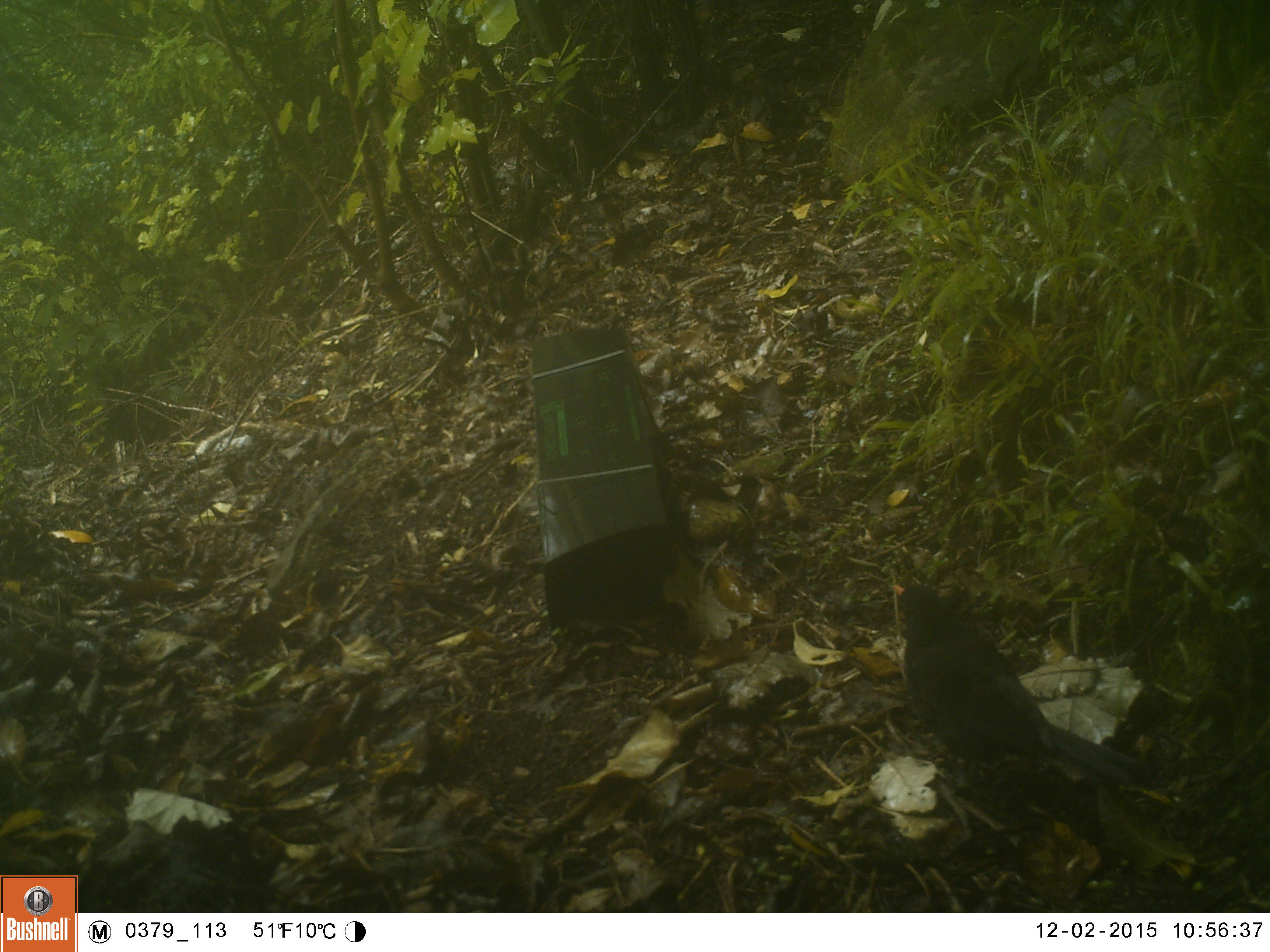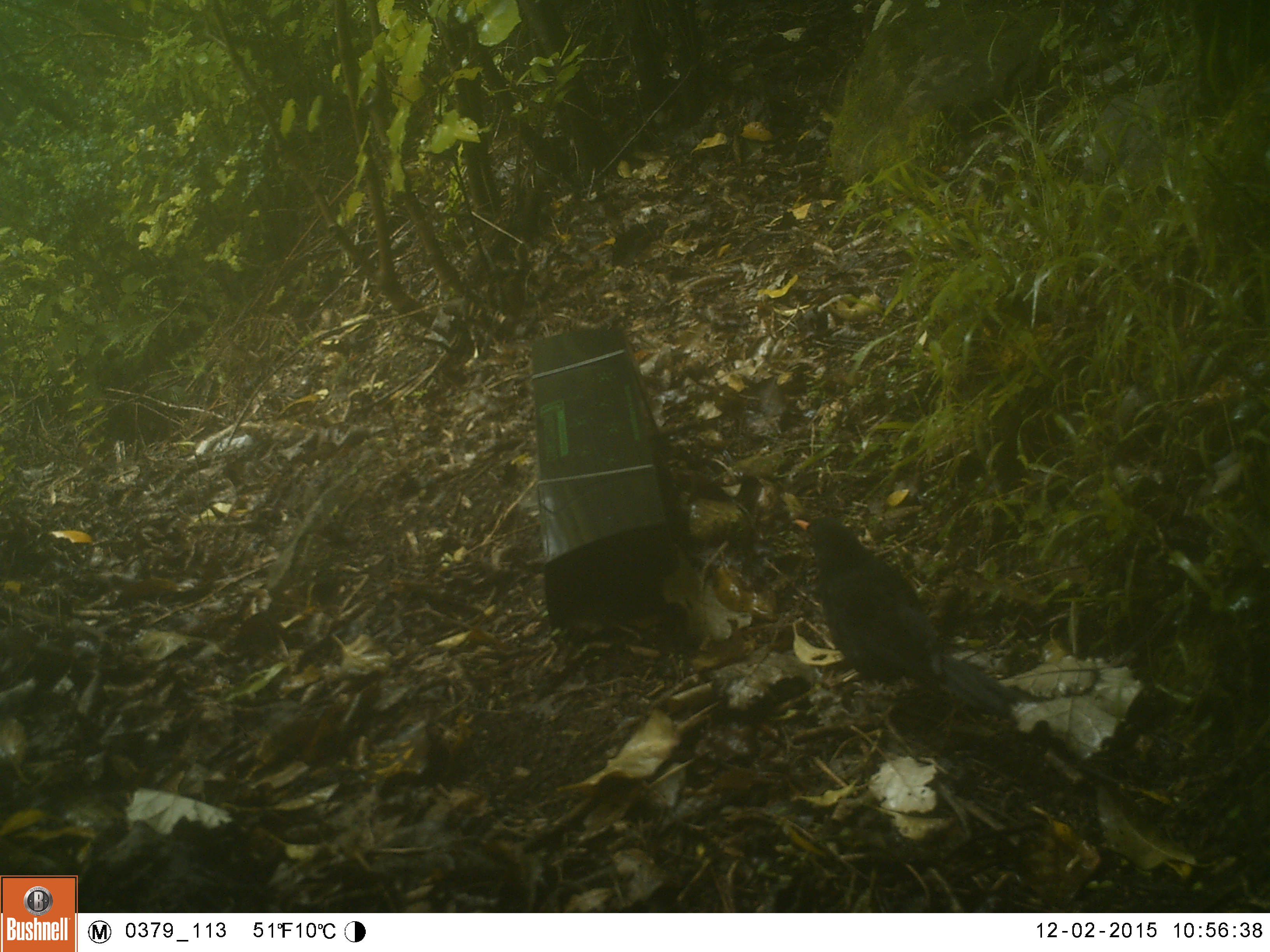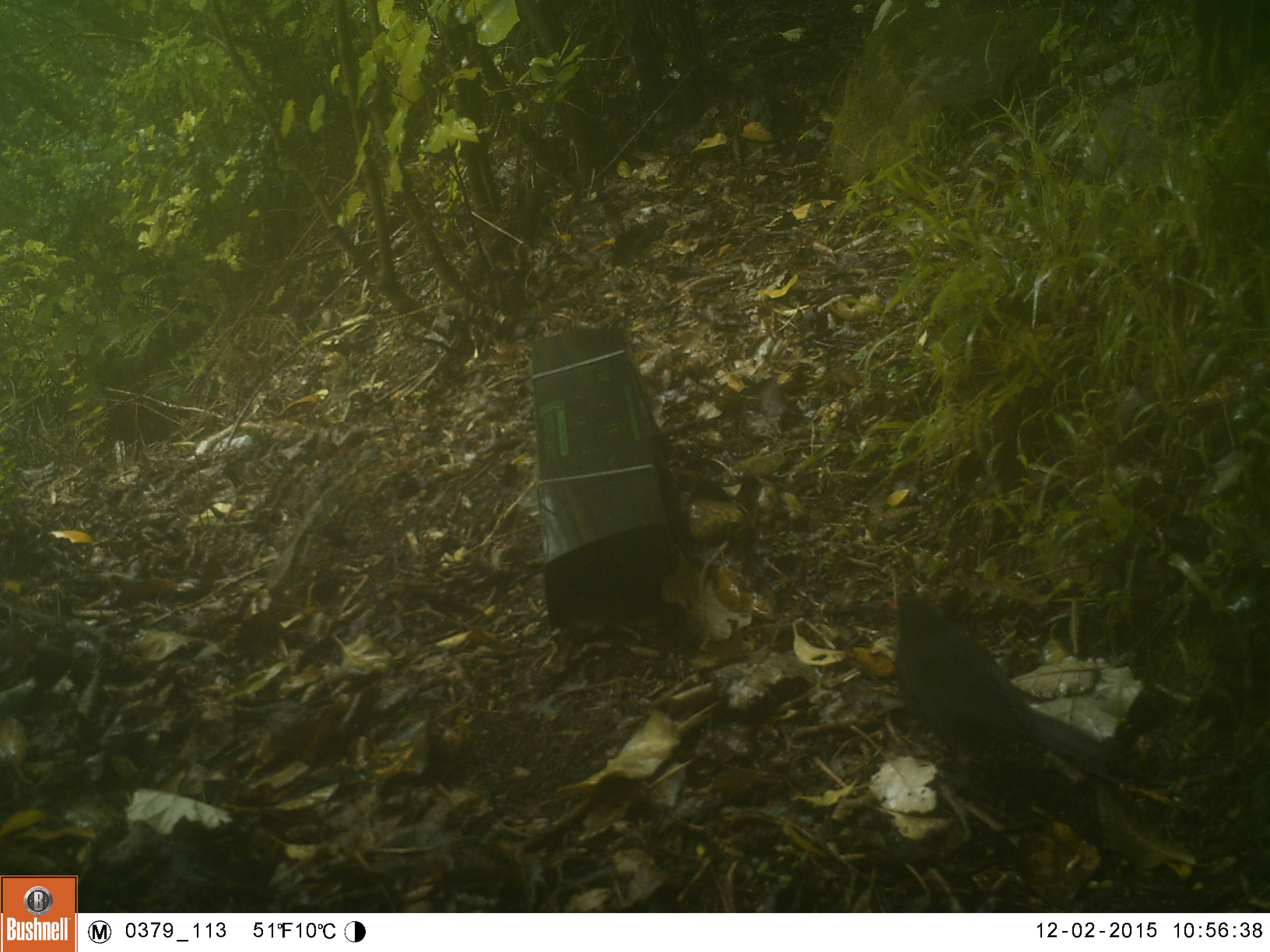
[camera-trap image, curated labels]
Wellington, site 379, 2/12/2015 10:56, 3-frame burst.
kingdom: Animalia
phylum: Chordata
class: Aves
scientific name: Aves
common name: bird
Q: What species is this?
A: Bird (Aves).